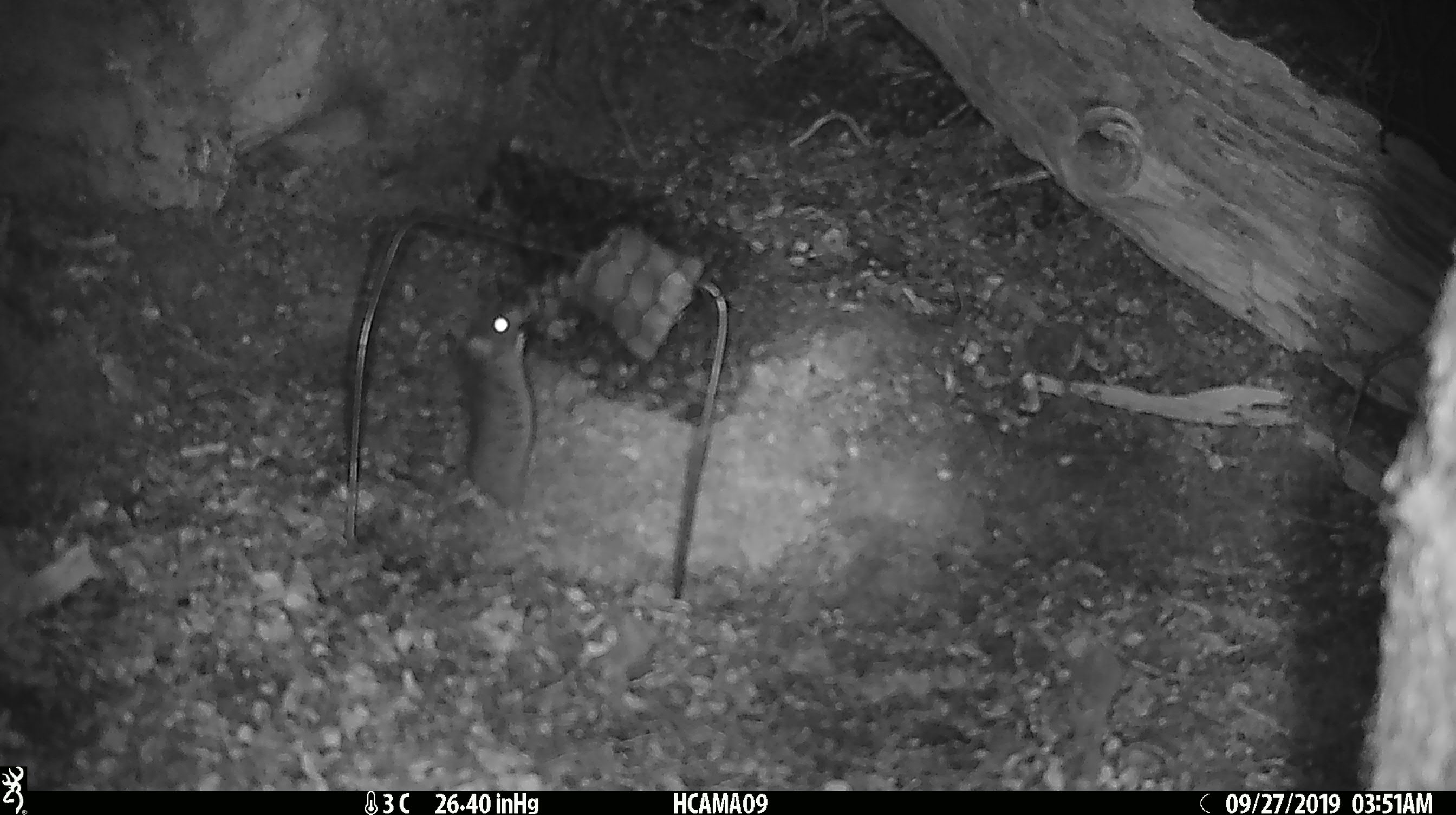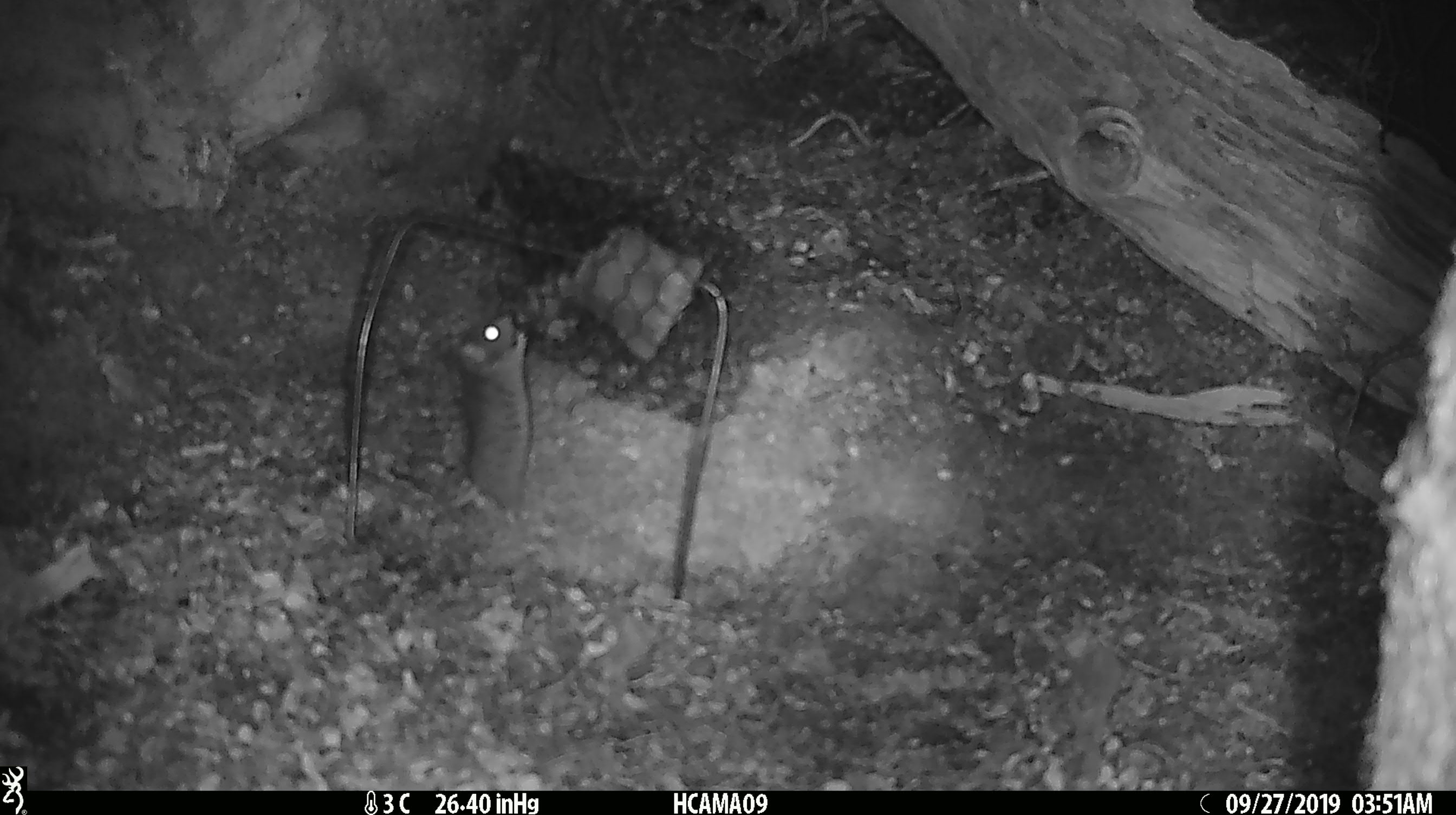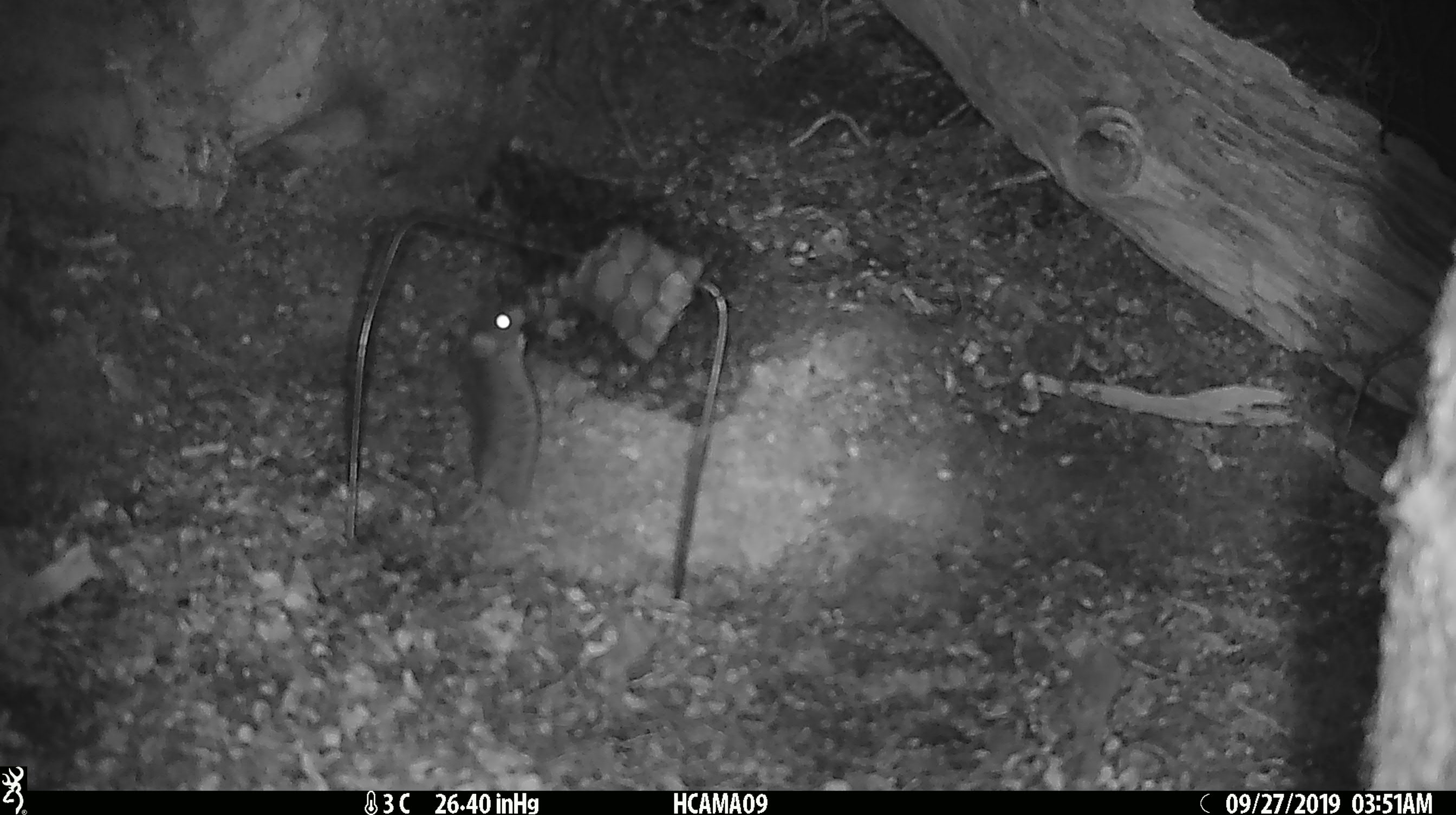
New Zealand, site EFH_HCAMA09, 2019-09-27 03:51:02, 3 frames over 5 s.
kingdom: Animalia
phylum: Chordata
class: Mammalia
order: Rodentia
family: Muridae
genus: Mus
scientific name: Mus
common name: mouse